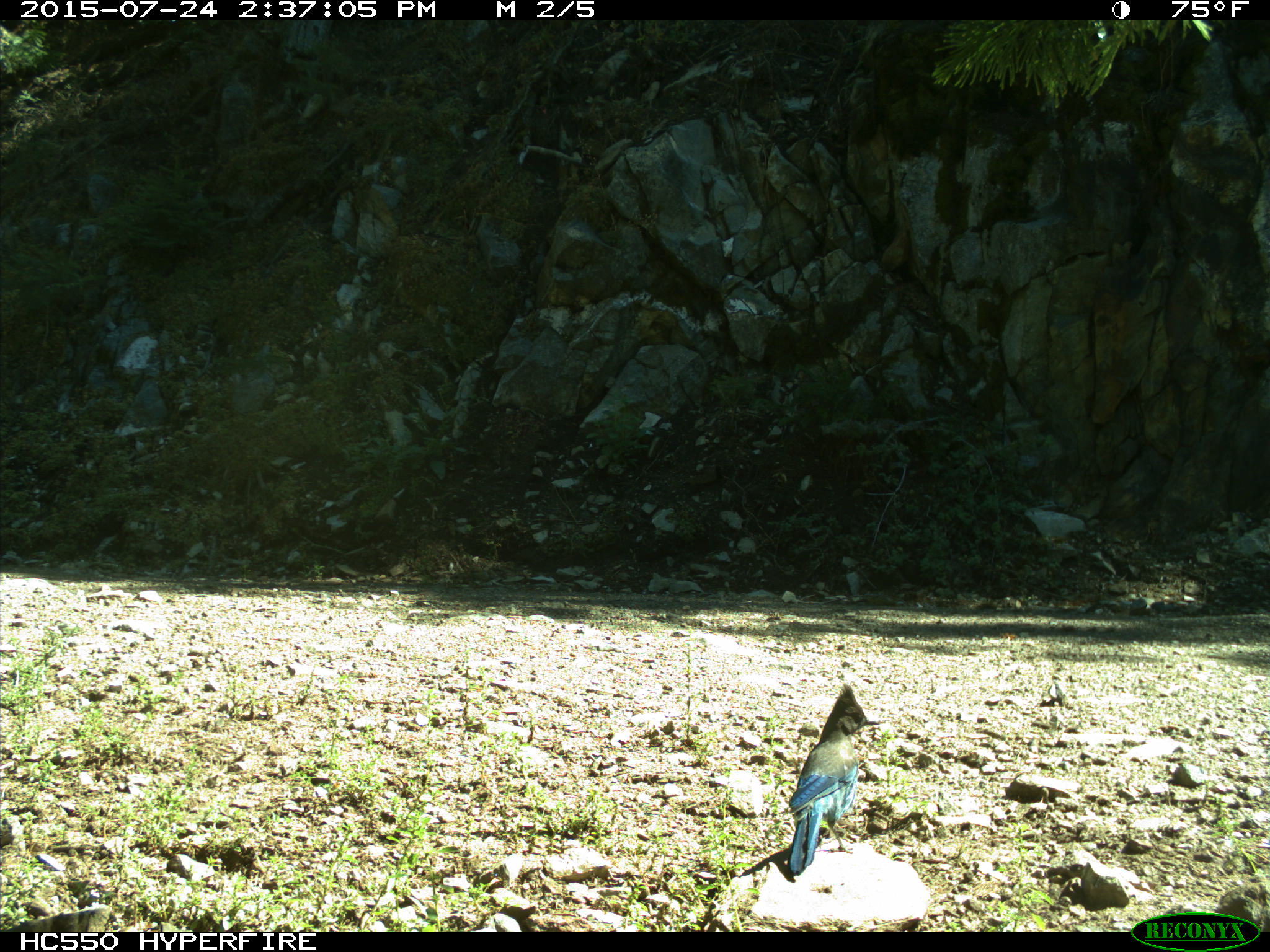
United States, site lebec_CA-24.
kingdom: Animalia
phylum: Chordata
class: Aves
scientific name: Aves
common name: birds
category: unidentified bird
Unidentified bird (birds) (Aves).